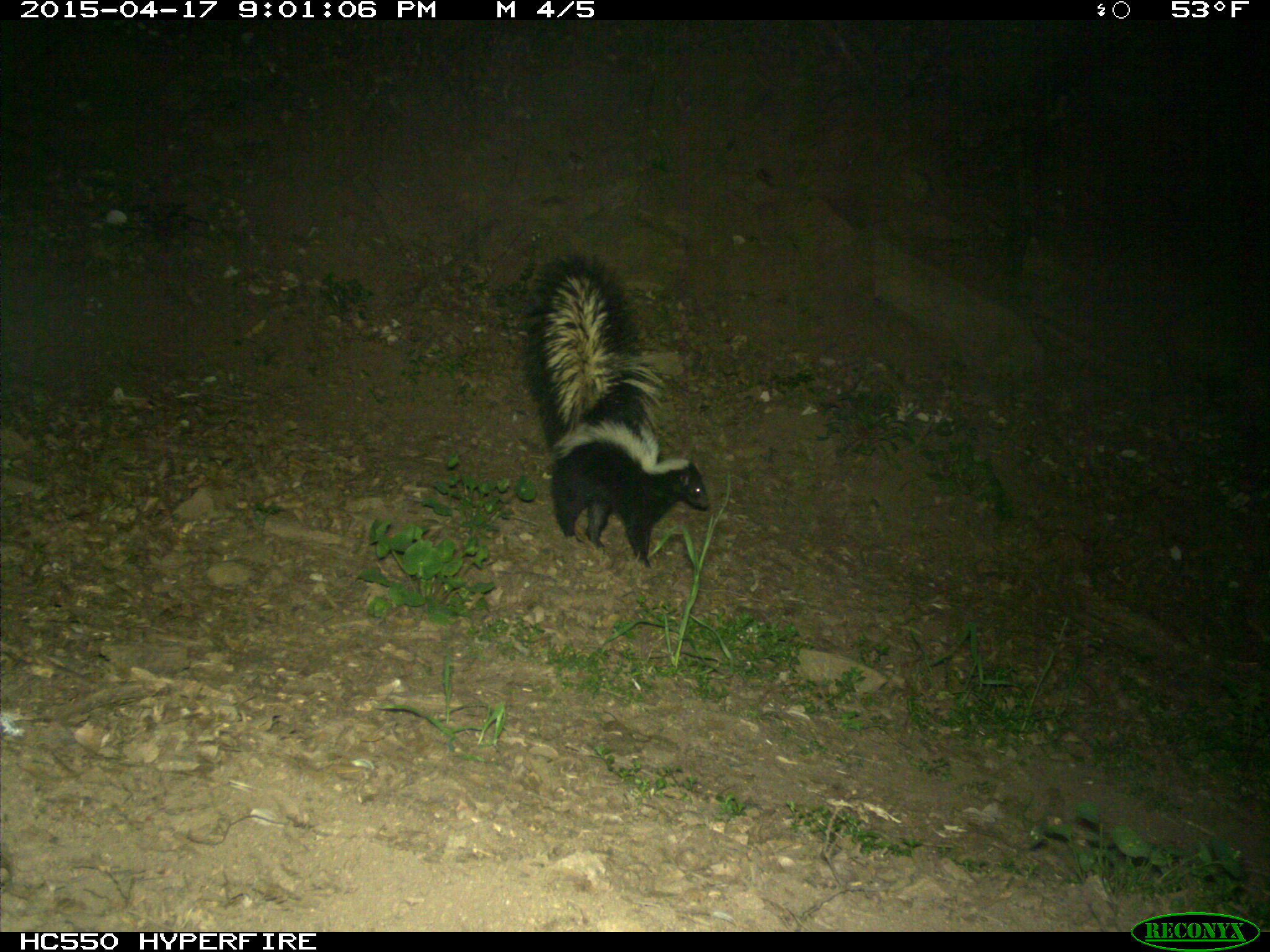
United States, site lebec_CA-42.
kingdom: Animalia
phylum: Chordata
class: Mammalia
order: Carnivora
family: Mephitidae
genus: Mephitis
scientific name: Mephitis mephitis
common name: striped skunk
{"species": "Mephitis mephitis (striped skunk)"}